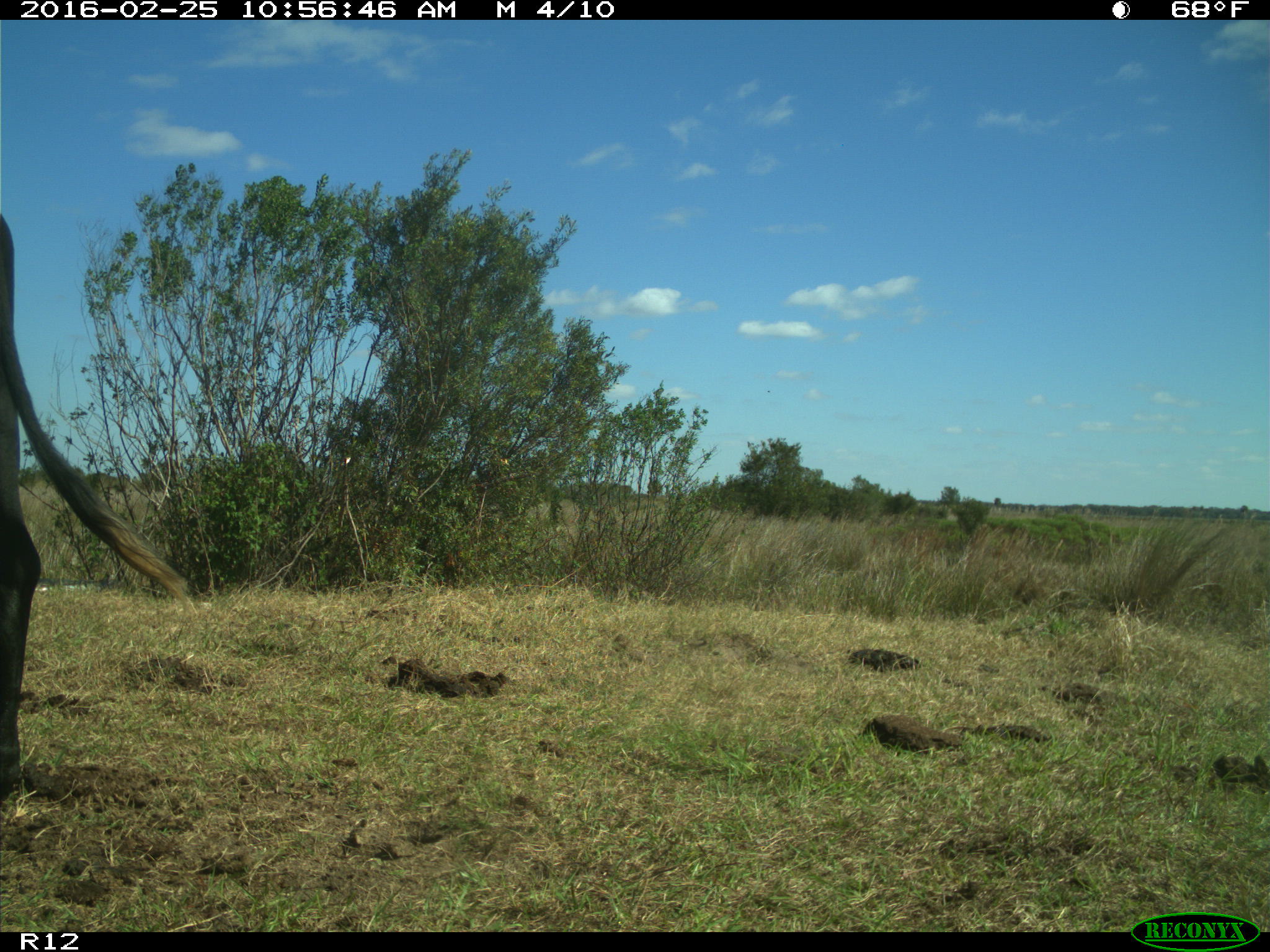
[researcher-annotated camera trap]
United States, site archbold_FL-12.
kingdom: Animalia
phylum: Chordata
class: Mammalia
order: Artiodactyla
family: Bovidae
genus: Bos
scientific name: Bos taurus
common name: domestic cow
Bos taurus (domestic cow).